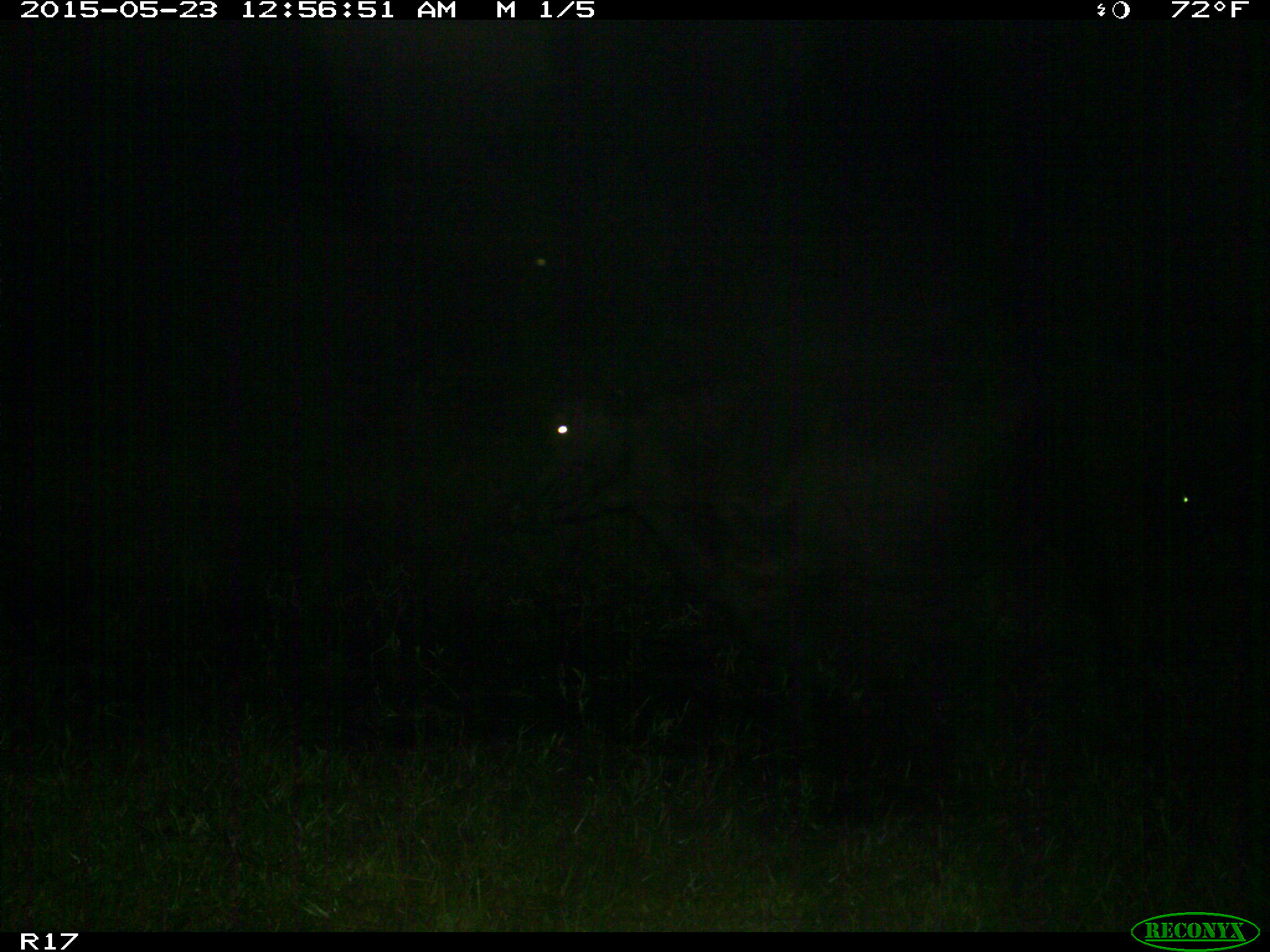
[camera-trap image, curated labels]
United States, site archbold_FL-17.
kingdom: Animalia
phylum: Chordata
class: Mammalia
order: Artiodactyla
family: Bovidae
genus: Bos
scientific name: Bos taurus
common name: domestic cow